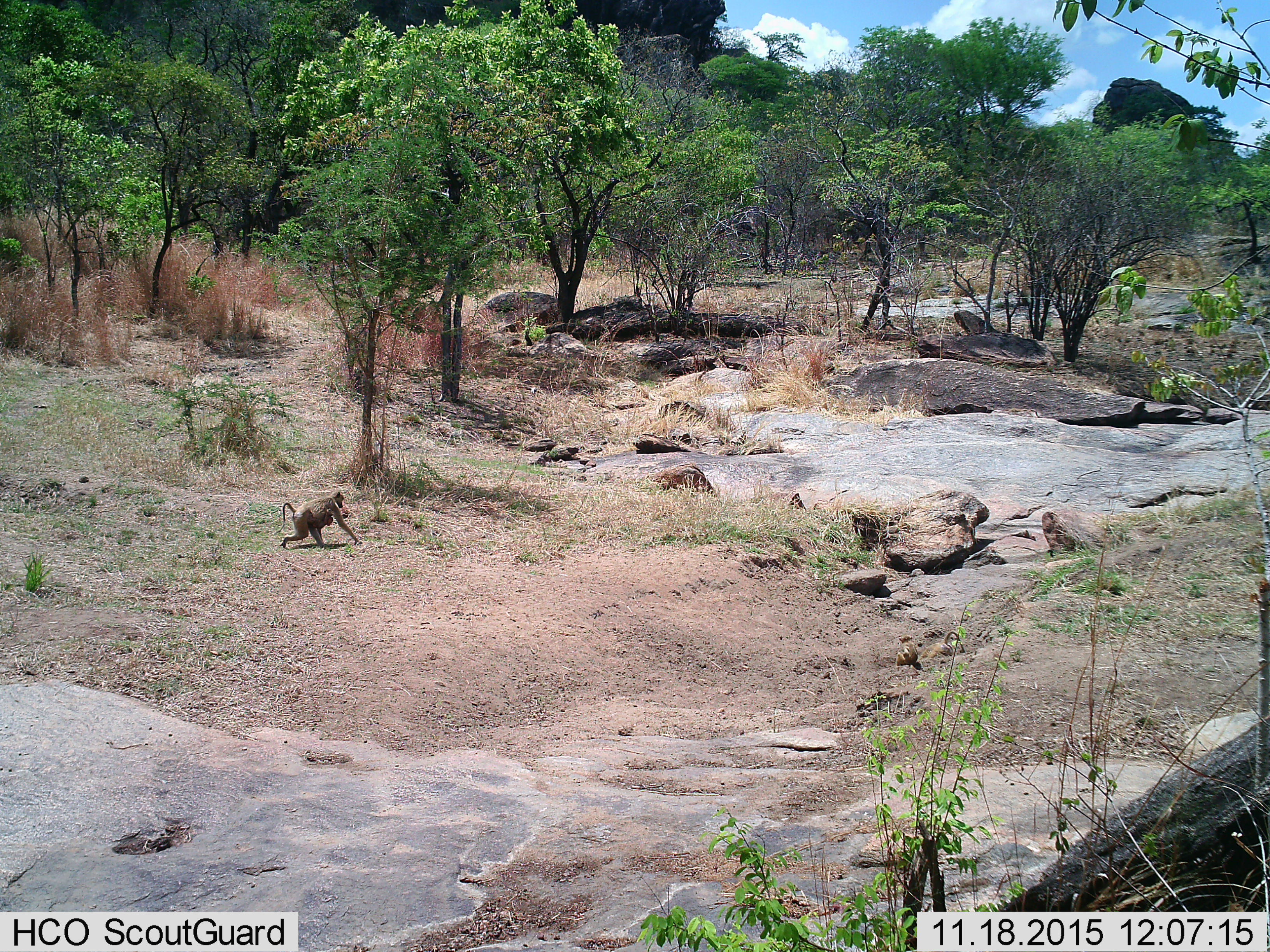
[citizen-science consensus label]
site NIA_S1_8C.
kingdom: Animalia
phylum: Chordata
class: Mammalia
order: Primates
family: Cercopithecidae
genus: Papio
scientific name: Papio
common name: baboon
Baboon (Papio), count 2. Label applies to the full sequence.